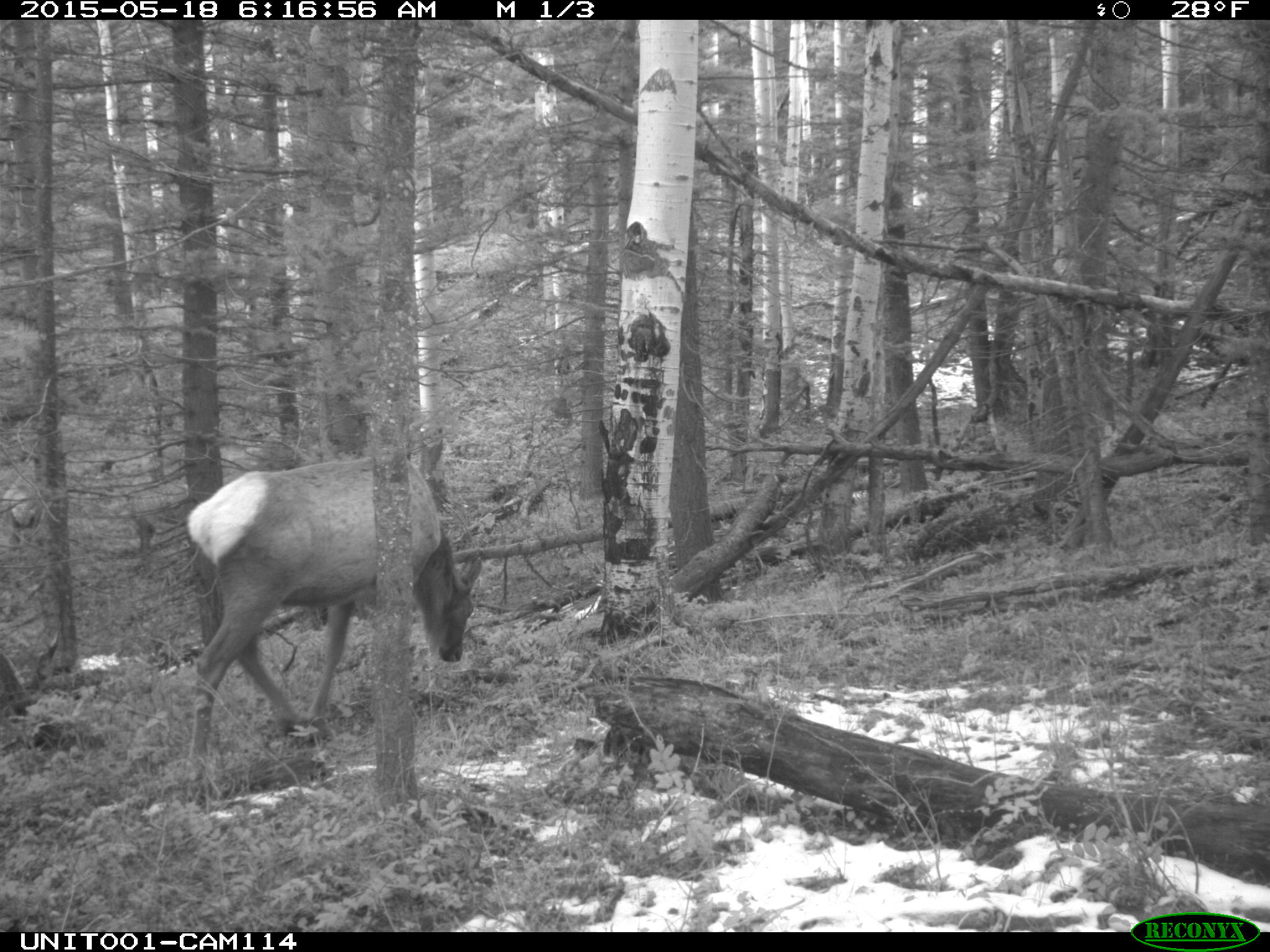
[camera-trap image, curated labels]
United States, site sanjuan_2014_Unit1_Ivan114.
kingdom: Animalia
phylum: Chordata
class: Mammalia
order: Artiodactyla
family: Cervidae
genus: Cervus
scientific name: Cervus elaphus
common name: red deer